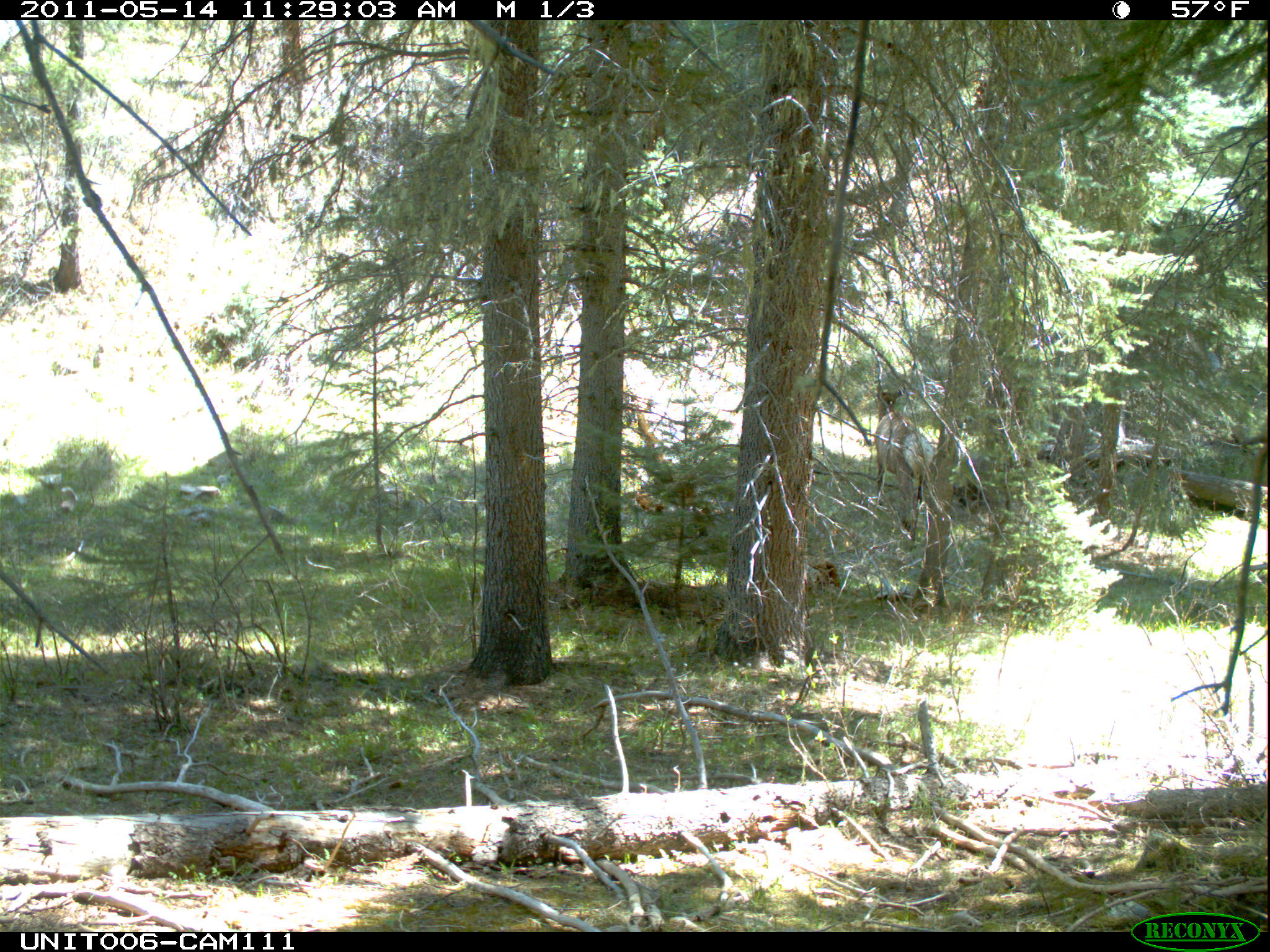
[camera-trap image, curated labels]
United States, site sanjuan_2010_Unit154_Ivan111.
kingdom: Animalia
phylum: Chordata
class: Mammalia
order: Artiodactyla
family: Cervidae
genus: Cervus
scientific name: Cervus elaphus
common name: red deer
Cervus elaphus (red deer).